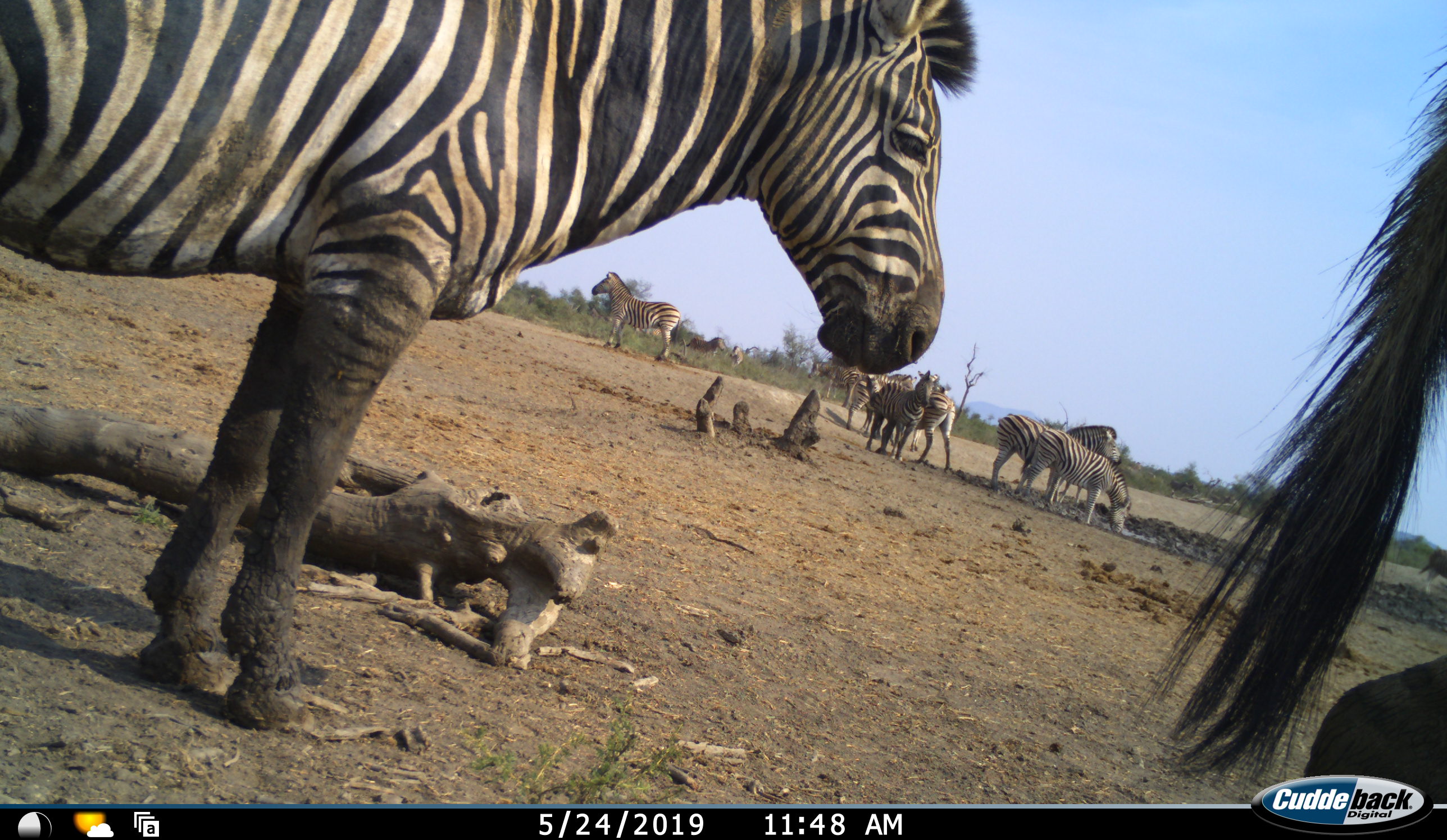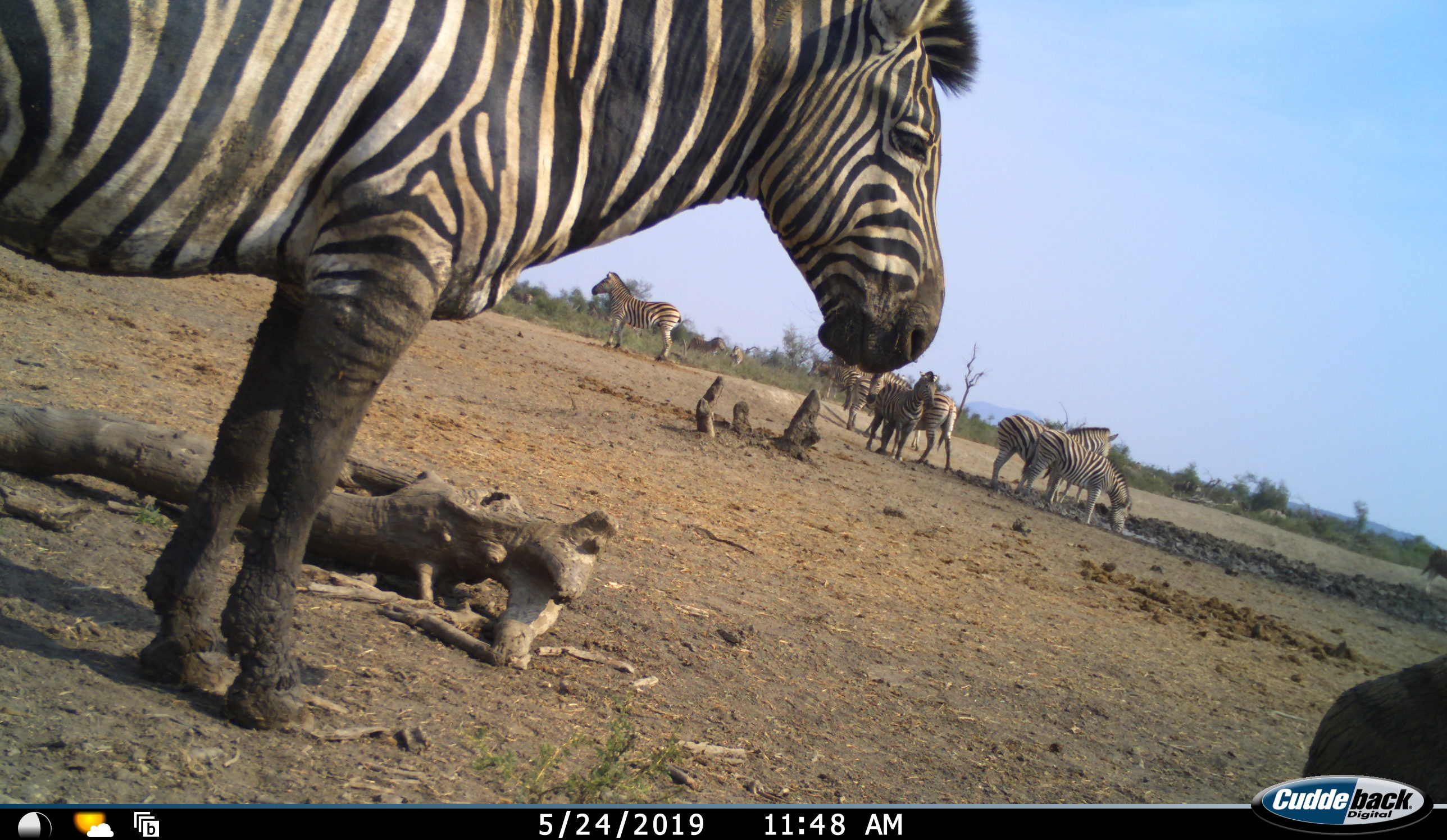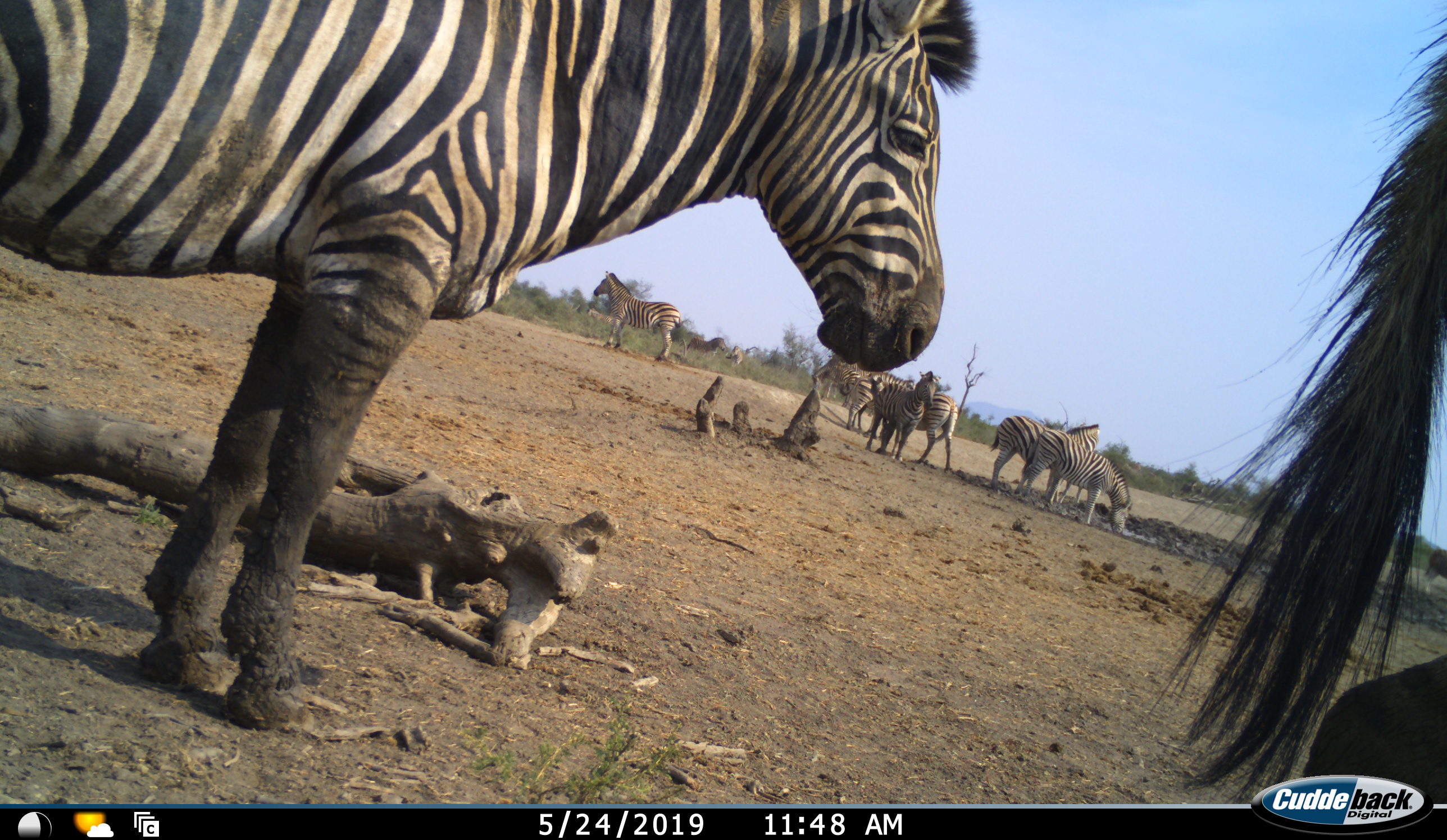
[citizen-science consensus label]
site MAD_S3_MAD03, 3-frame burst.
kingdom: Animalia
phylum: Chordata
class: Mammalia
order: Perissodactyla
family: Equidae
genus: Equus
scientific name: Equus quagga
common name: plains zebra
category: zebraplains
Zebraplains (plains zebra) (Equus quagga), count 11-50. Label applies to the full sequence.